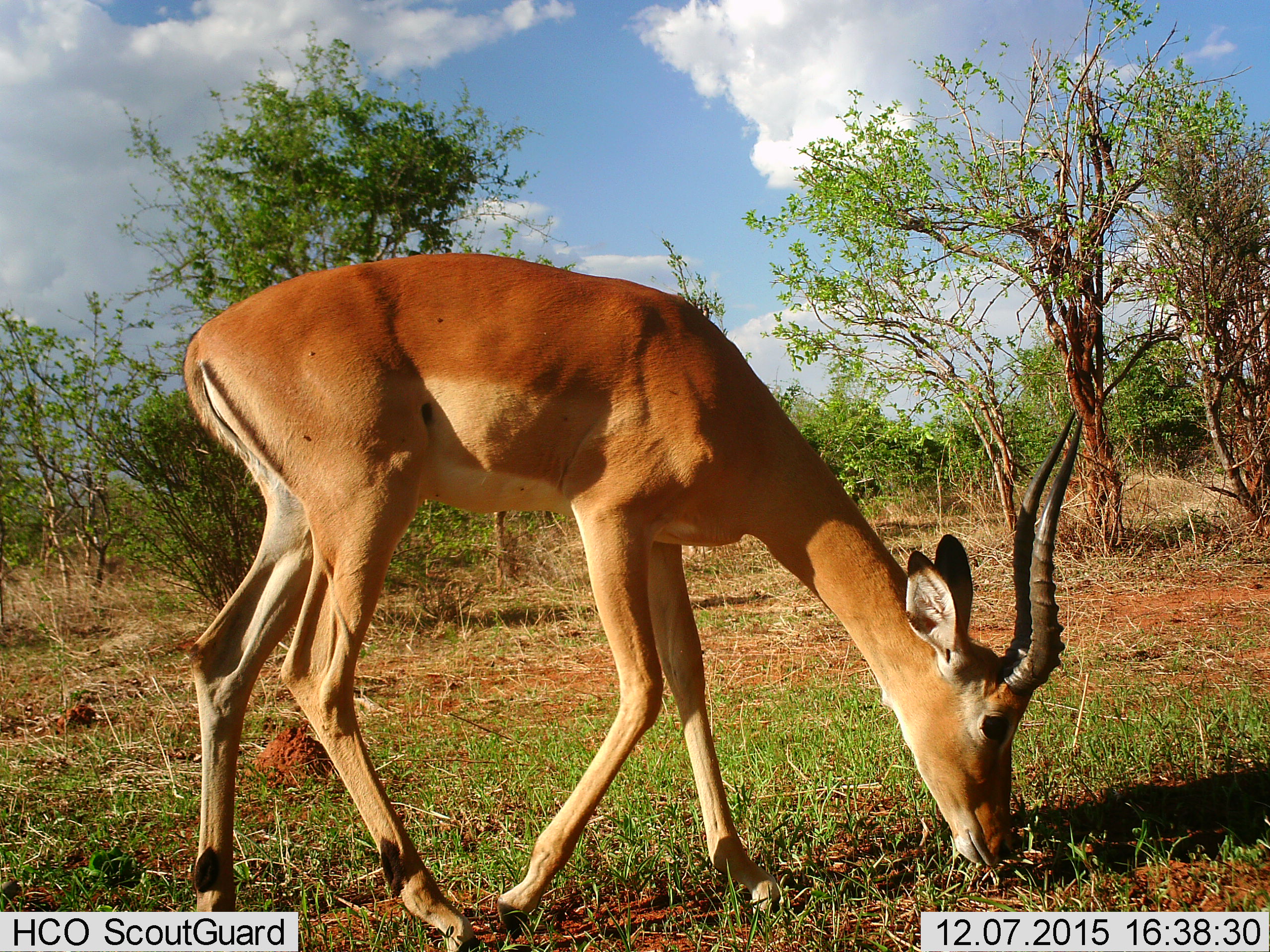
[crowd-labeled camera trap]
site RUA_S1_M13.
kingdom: Animalia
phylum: Chordata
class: Mammalia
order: Artiodactyla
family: Bovidae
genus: Aepyceros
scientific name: Aepyceros melampus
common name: impala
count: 1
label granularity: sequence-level